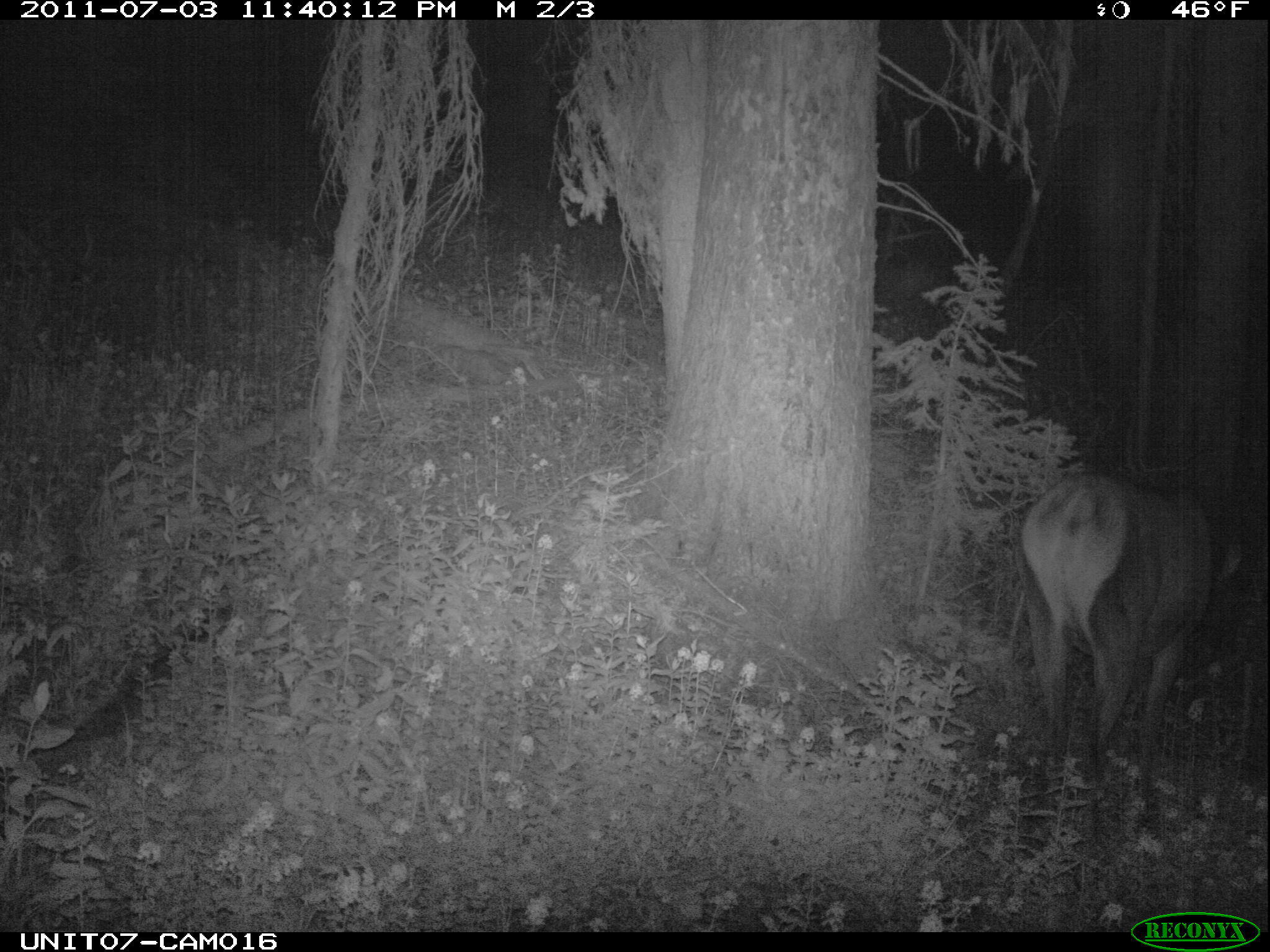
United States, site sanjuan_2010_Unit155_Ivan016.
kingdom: Animalia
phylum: Chordata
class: Mammalia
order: Artiodactyla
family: Cervidae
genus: Cervus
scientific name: Cervus elaphus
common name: red deer